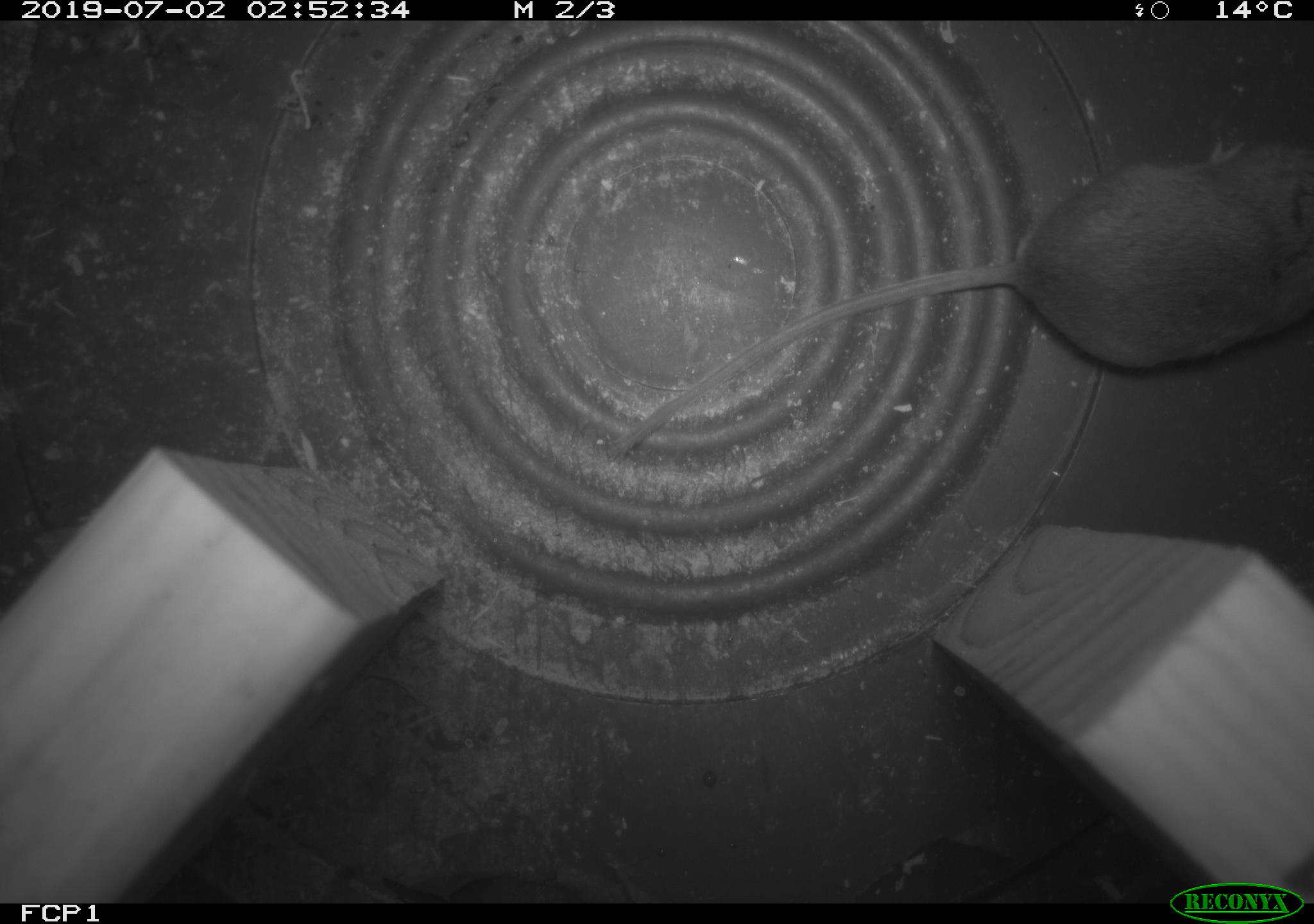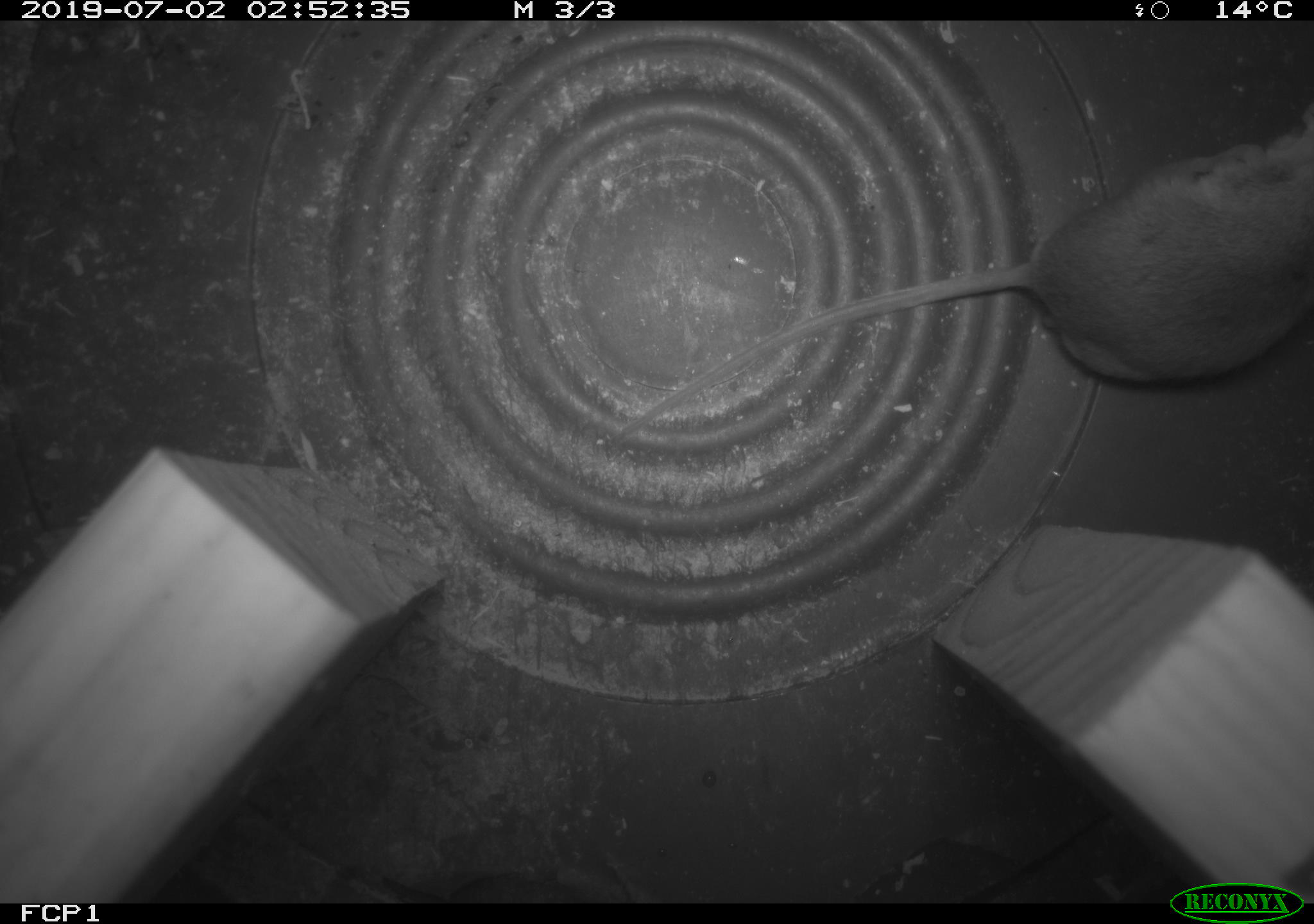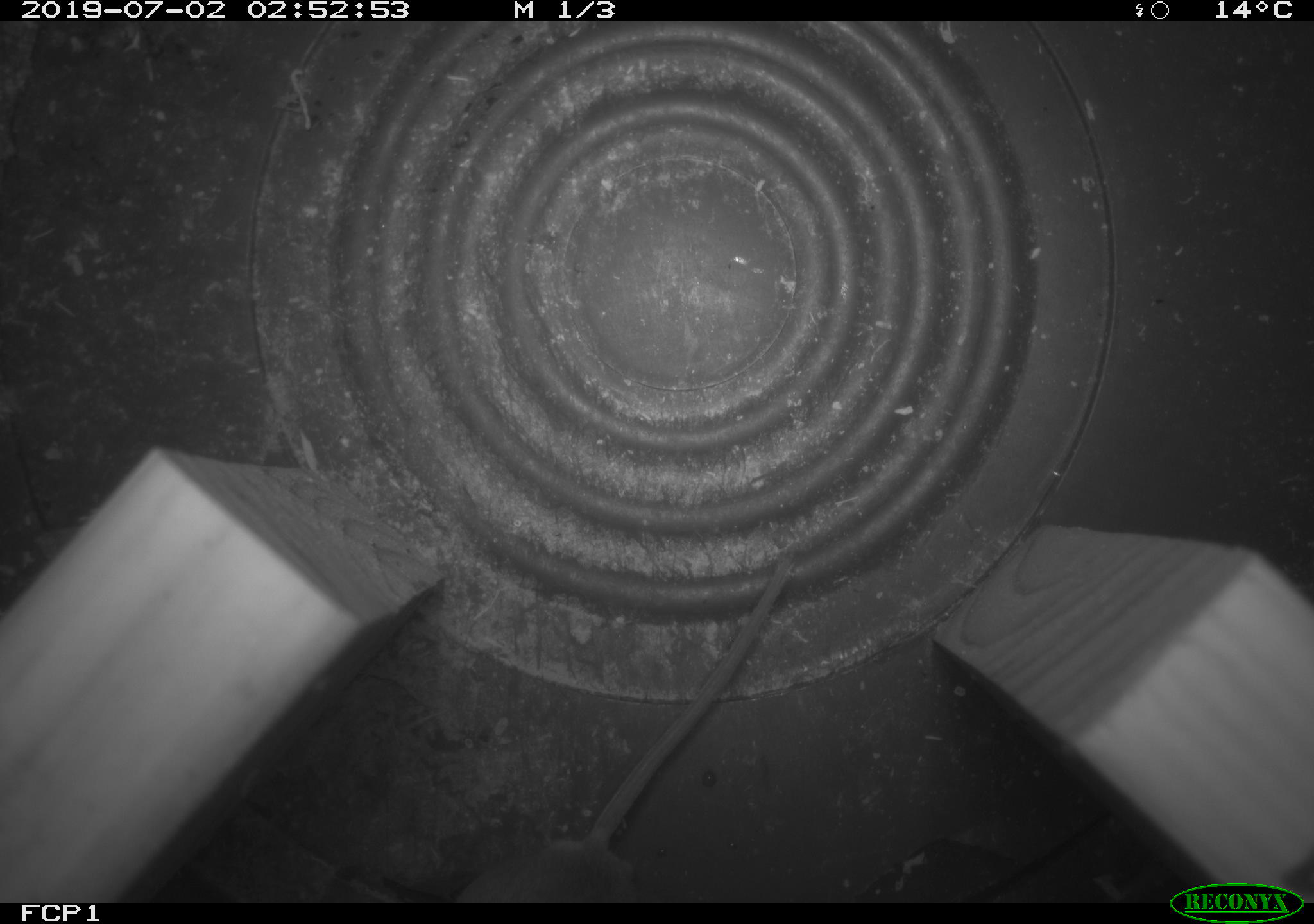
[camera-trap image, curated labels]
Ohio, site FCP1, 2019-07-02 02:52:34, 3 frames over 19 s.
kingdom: Animalia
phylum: Chordata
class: Mammalia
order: Rodentia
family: Cricetidae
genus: Peromyscus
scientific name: Peromyscus leucopus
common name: white-footed mouse